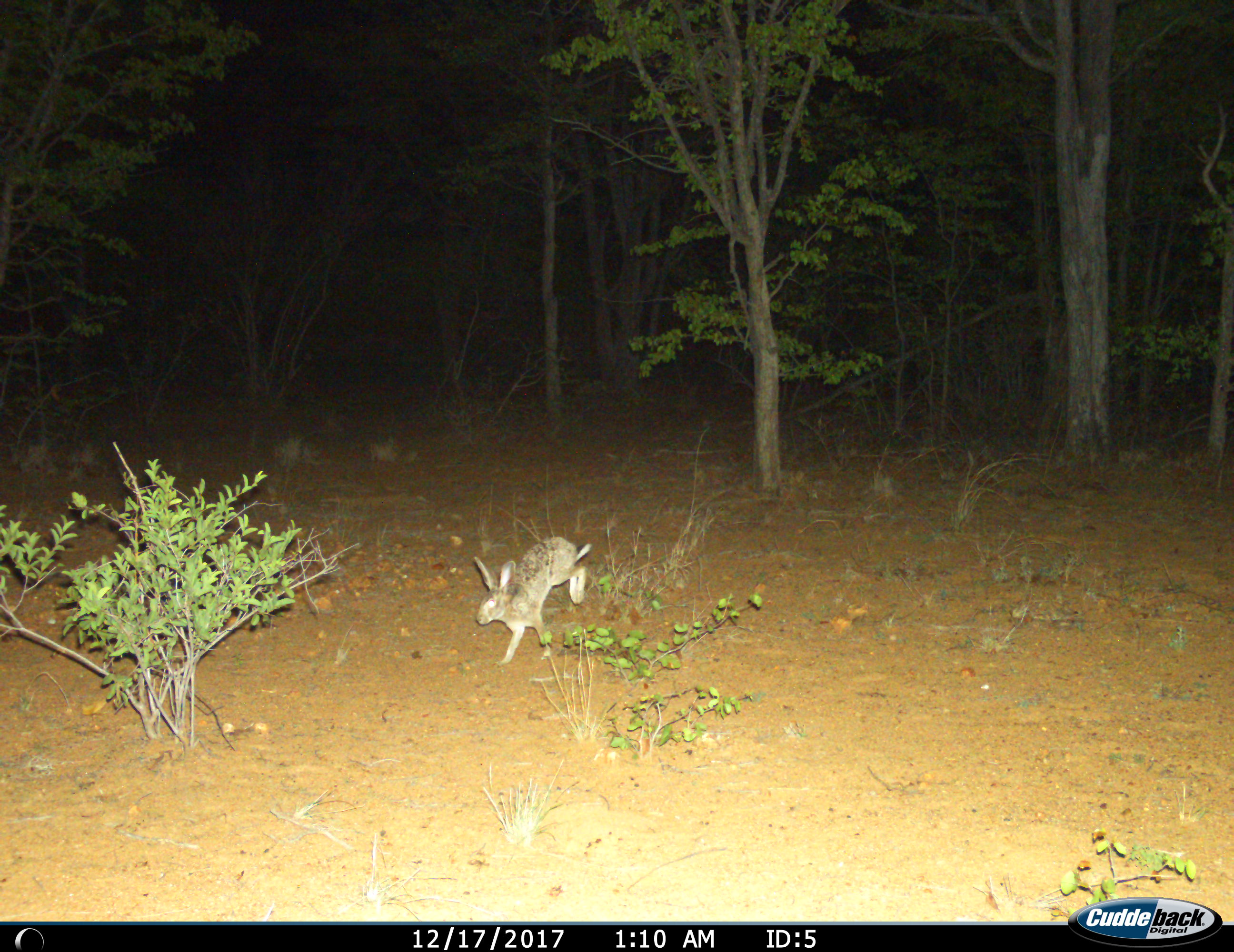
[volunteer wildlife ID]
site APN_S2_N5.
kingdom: Animalia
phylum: Chordata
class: Mammalia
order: Lagomorpha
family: Leporidae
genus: Lepus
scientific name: Lepus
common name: hare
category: hareunknown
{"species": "hareunknown (hare) (Lepus)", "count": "1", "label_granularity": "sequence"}